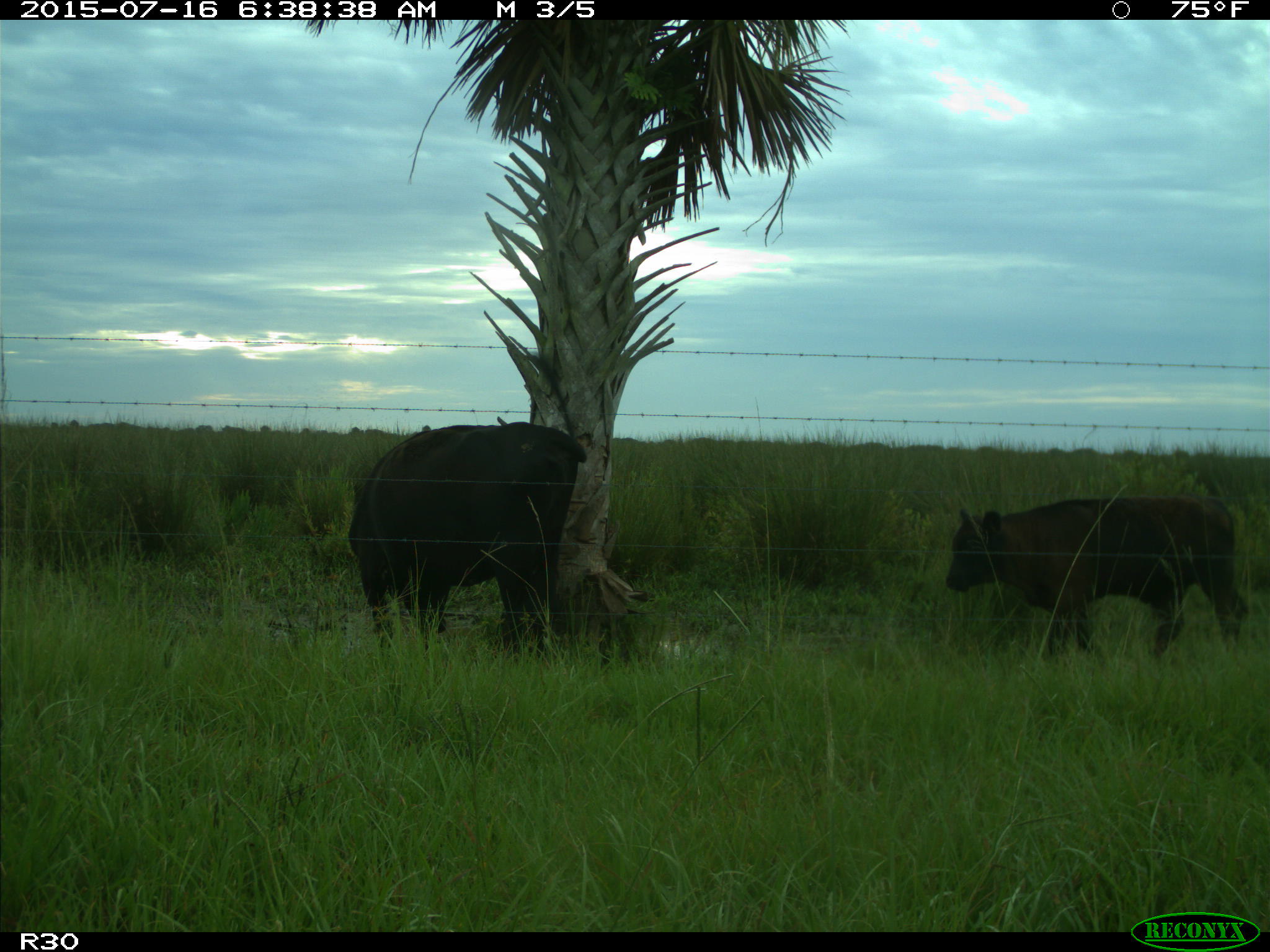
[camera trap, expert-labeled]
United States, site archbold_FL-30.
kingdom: Animalia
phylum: Chordata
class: Mammalia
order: Artiodactyla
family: Bovidae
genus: Bos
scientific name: Bos taurus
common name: domestic cow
Bos taurus (domestic cow).